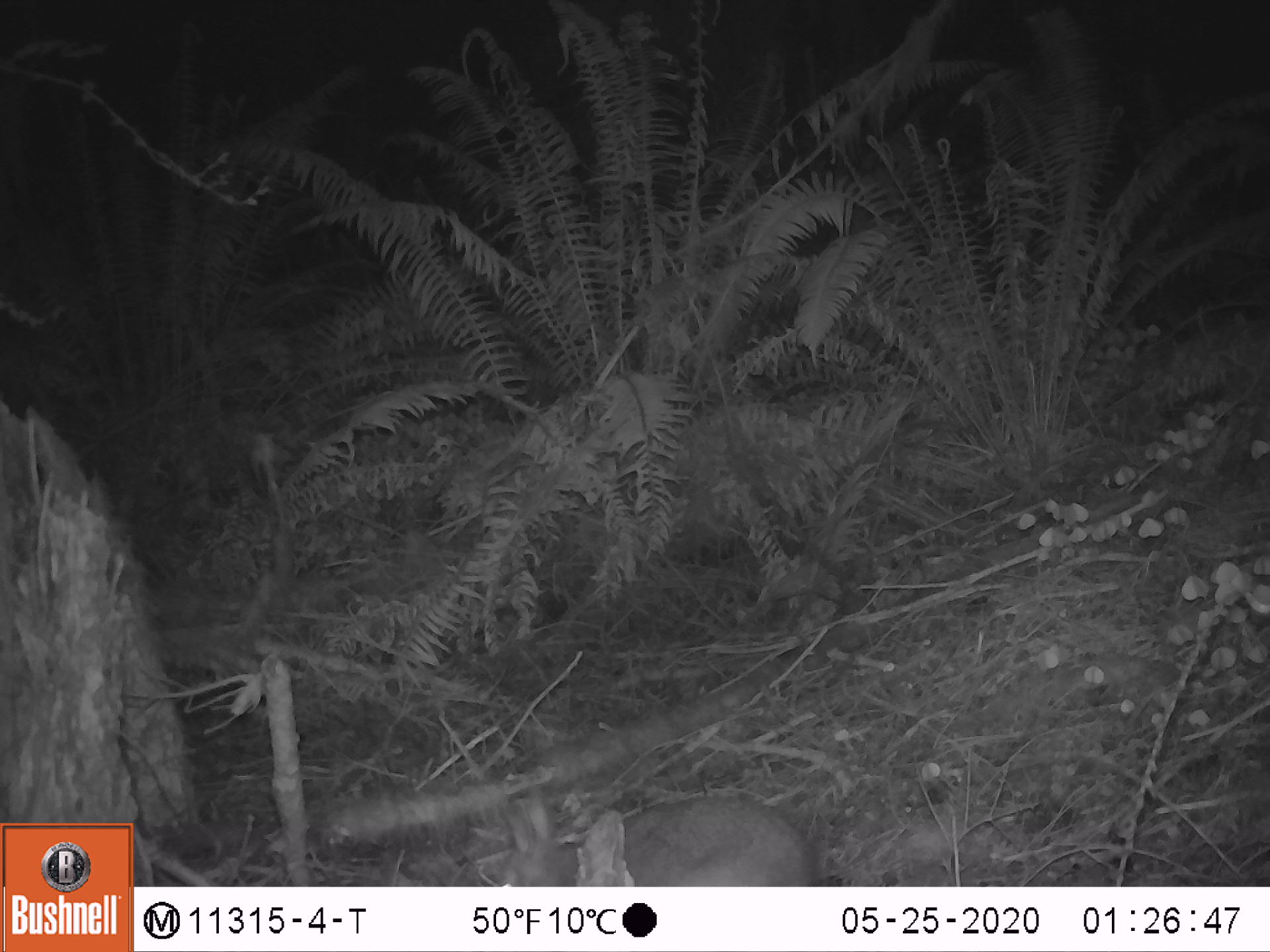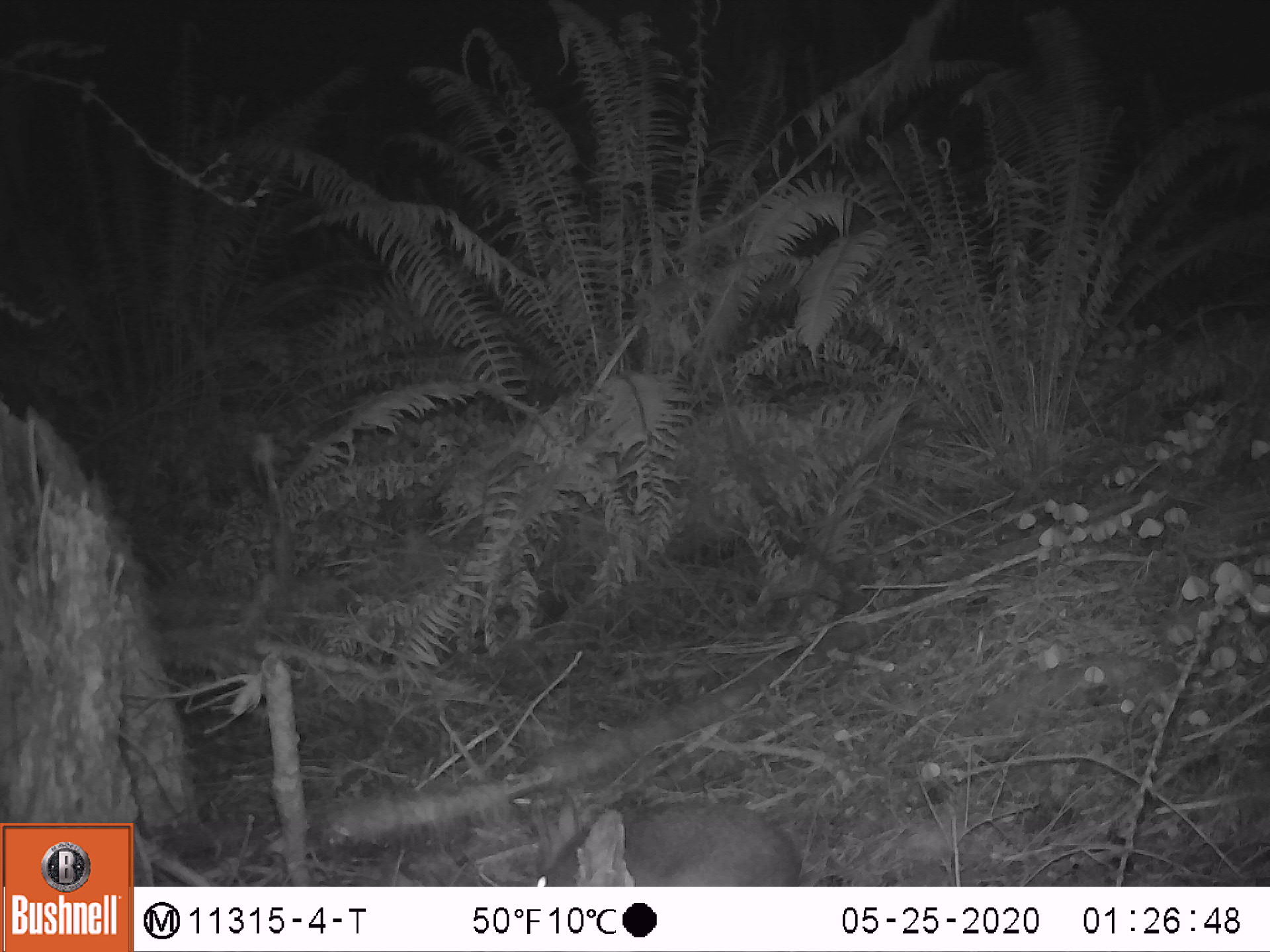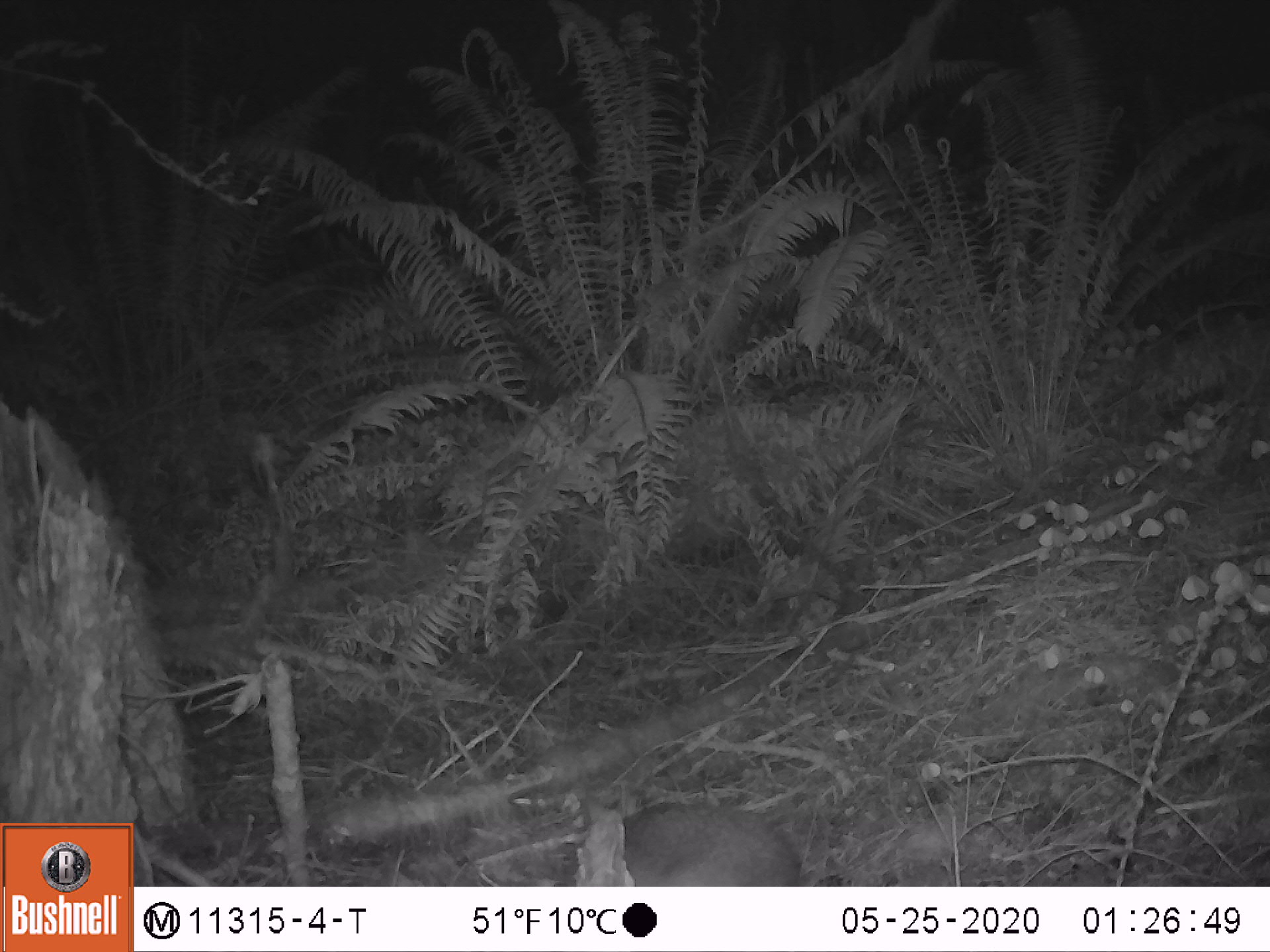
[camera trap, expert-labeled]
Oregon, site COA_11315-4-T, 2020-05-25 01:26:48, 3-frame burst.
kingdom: Animalia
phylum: Chordata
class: Mammalia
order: Lagomorpha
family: Leporidae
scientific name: Leporidae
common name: hares and rabbits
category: leporidae family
Leporidae family (hares and rabbits) (Leporidae).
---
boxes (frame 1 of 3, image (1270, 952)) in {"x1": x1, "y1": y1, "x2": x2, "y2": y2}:
leporidae family: {"x1": 569, "y1": 789, "x2": 841, "y2": 878}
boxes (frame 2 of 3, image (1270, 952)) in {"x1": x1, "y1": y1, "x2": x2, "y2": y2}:
leporidae family: {"x1": 519, "y1": 797, "x2": 817, "y2": 876}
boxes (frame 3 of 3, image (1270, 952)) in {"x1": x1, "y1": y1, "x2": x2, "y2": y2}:
leporidae family: {"x1": 562, "y1": 799, "x2": 811, "y2": 878}